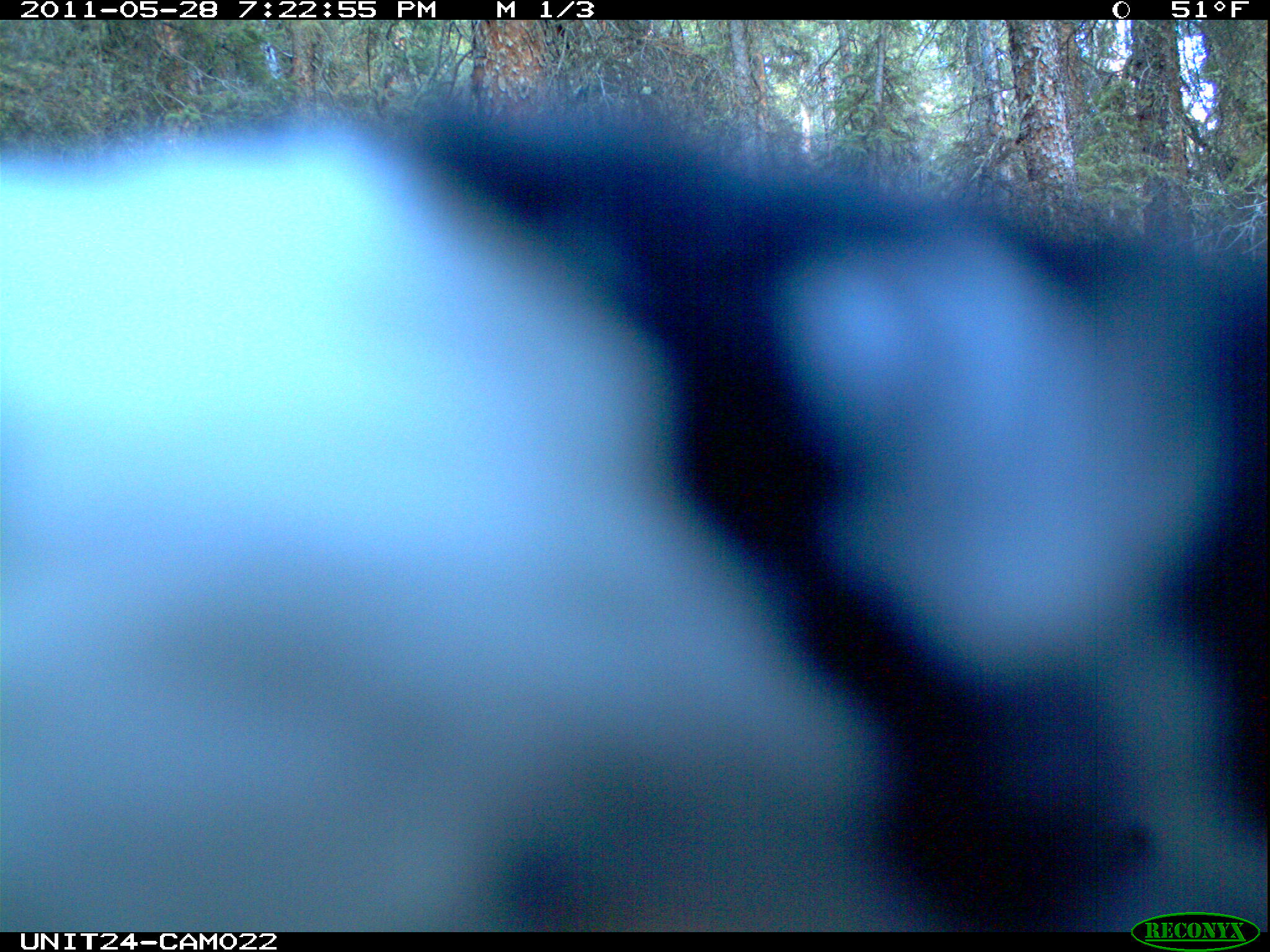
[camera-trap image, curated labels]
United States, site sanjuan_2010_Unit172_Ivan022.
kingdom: Animalia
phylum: Chordata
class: Aves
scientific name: Aves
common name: birds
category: unidentified bird